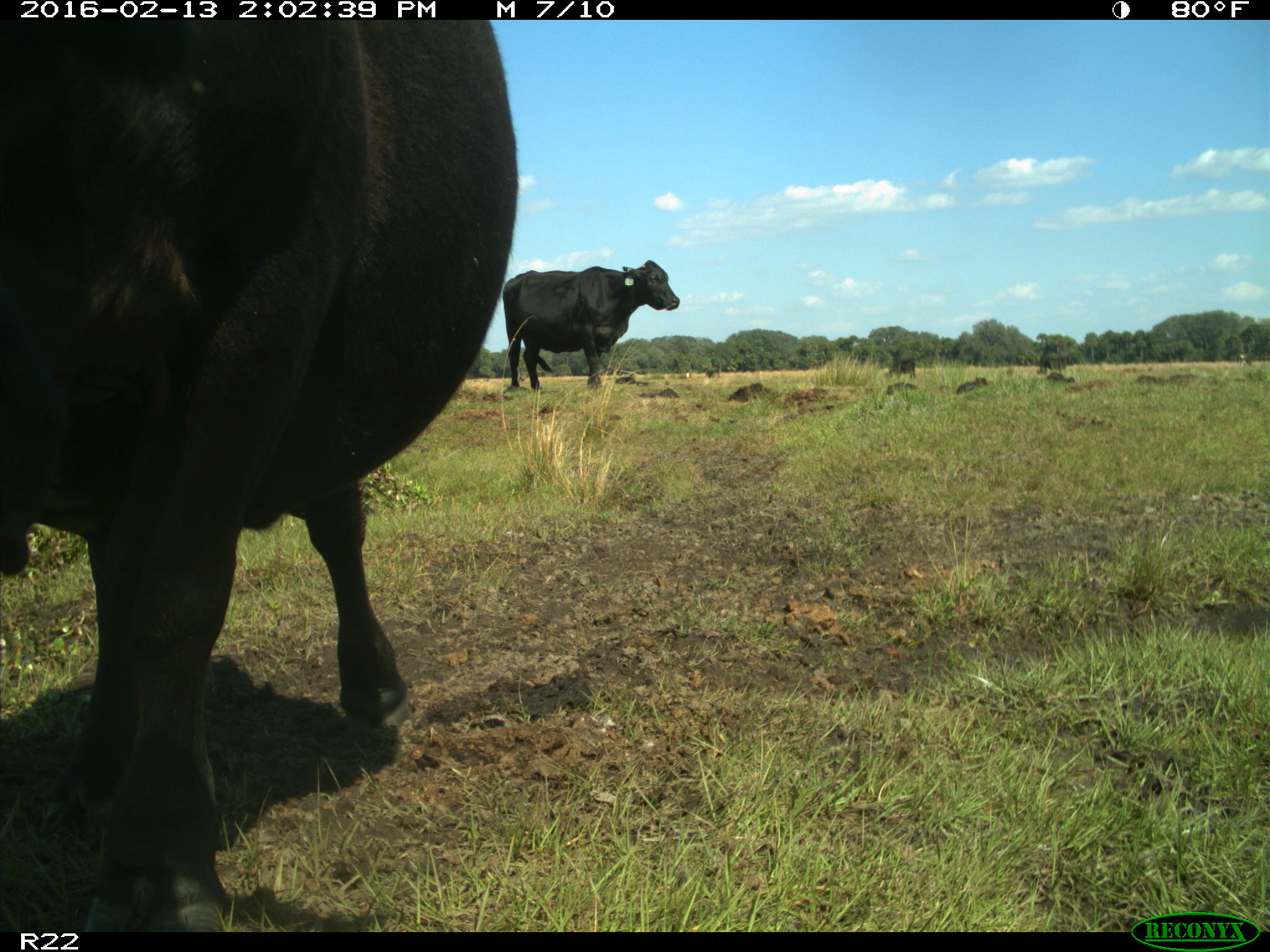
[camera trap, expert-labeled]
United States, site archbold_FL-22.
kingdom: Animalia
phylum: Chordata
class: Mammalia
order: Artiodactyla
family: Bovidae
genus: Bos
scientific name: Bos taurus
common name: domestic cow